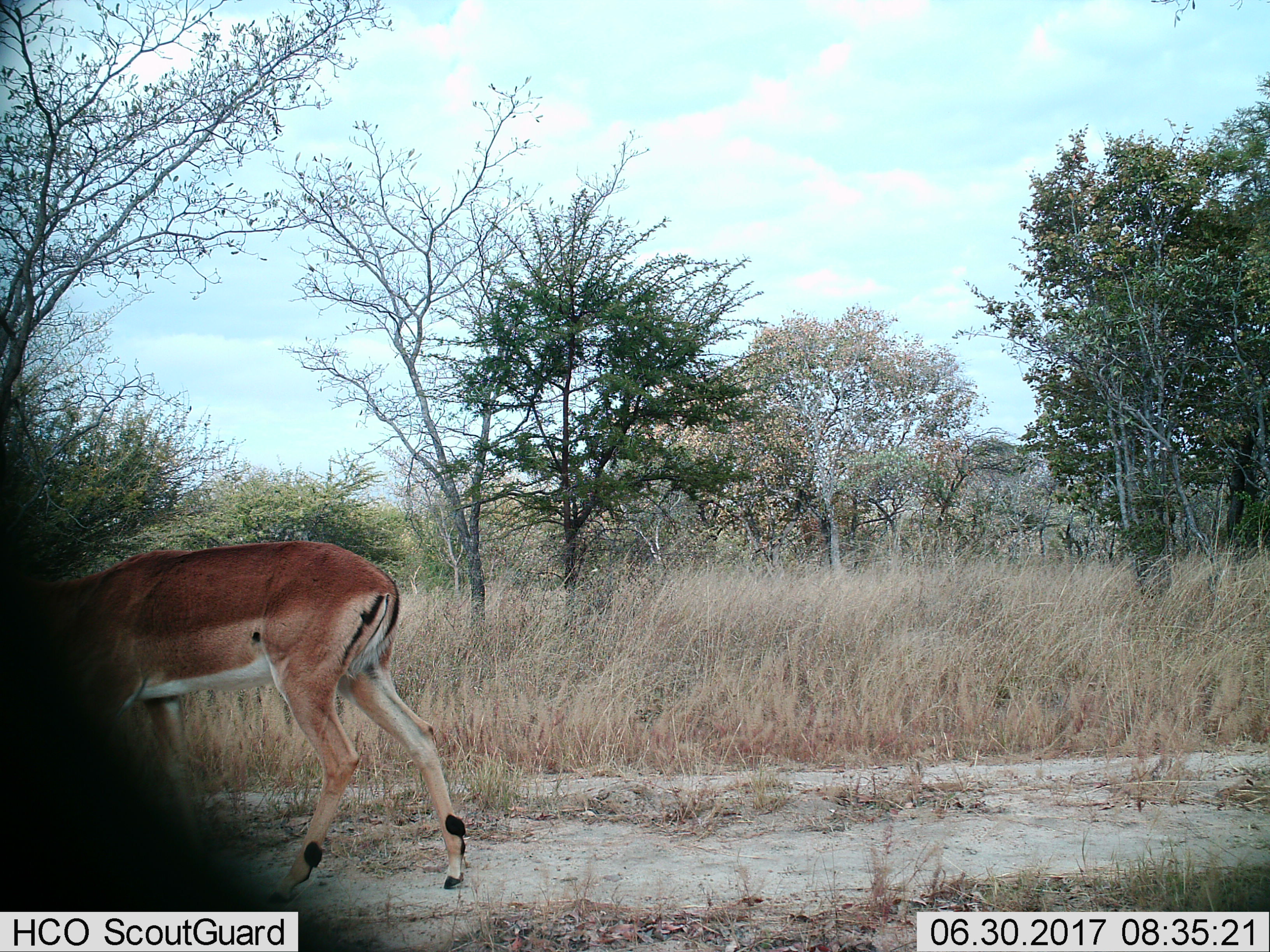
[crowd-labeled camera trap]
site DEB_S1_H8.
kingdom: Animalia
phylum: Chordata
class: Mammalia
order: Artiodactyla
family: Bovidae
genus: Aepyceros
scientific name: Aepyceros melampus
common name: impala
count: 1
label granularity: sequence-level